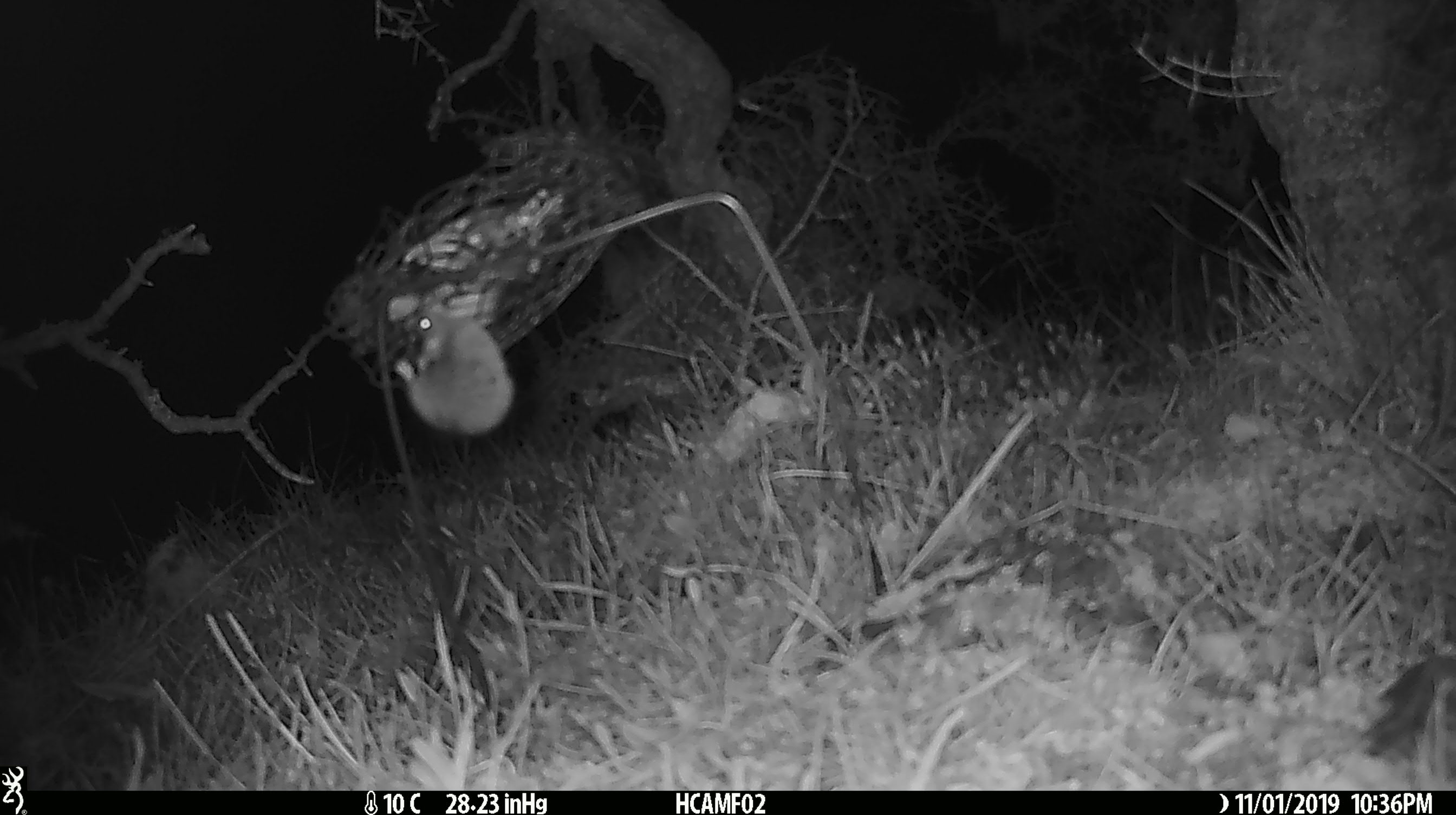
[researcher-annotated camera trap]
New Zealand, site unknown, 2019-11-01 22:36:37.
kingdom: Animalia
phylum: Chordata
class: Mammalia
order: Rodentia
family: Muridae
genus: Mus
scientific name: Mus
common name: mouse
Mouse (Mus).